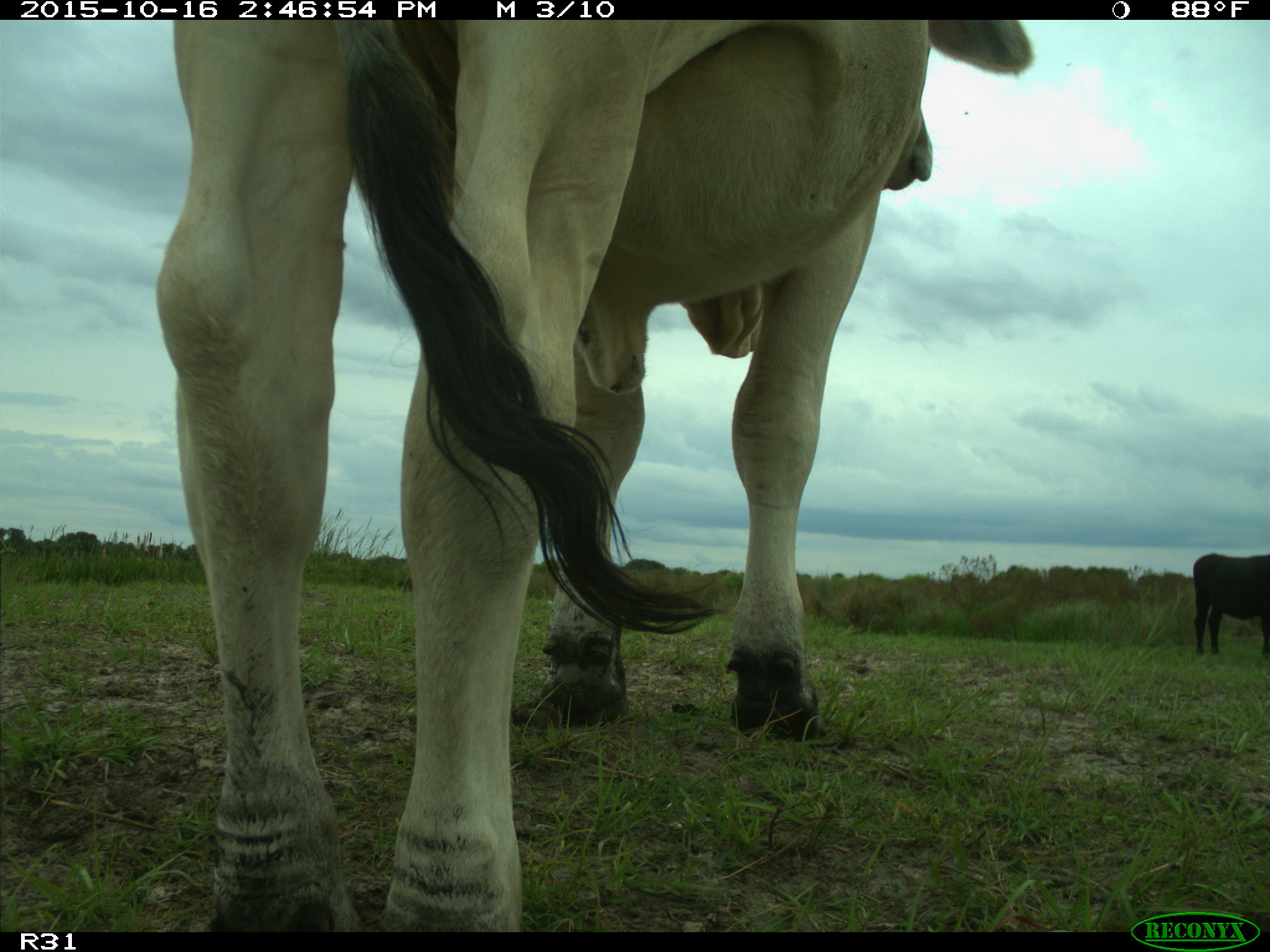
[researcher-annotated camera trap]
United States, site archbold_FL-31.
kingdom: Animalia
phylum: Chordata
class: Mammalia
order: Artiodactyla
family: Bovidae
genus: Bos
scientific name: Bos taurus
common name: domestic cow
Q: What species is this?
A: Bos taurus (domestic cow).